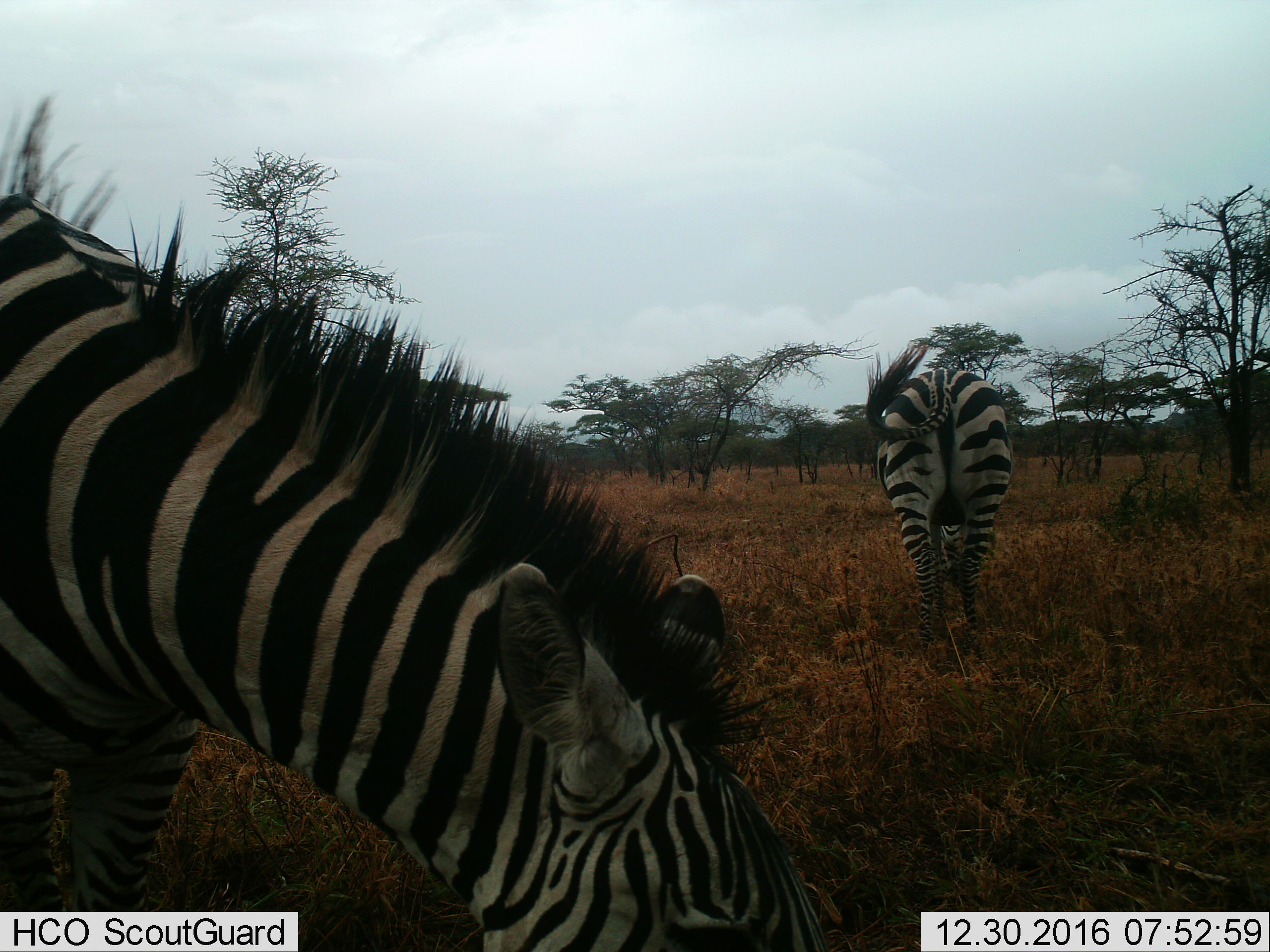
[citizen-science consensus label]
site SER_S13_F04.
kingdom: Animalia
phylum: Chordata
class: Mammalia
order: Perissodactyla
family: Equidae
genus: Equus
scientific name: Equus quagga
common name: plains zebra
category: zebraplains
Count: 2.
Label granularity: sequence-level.